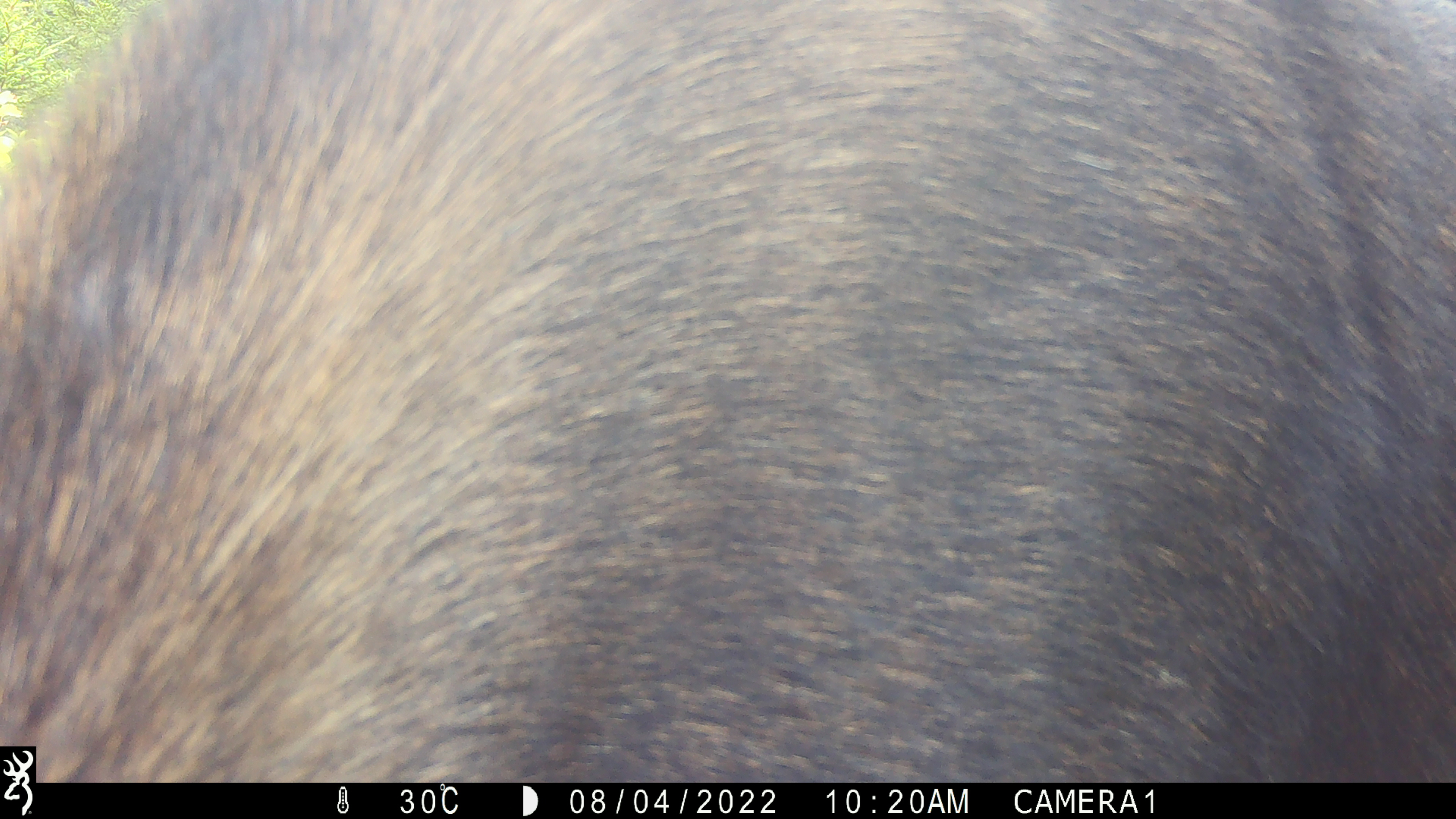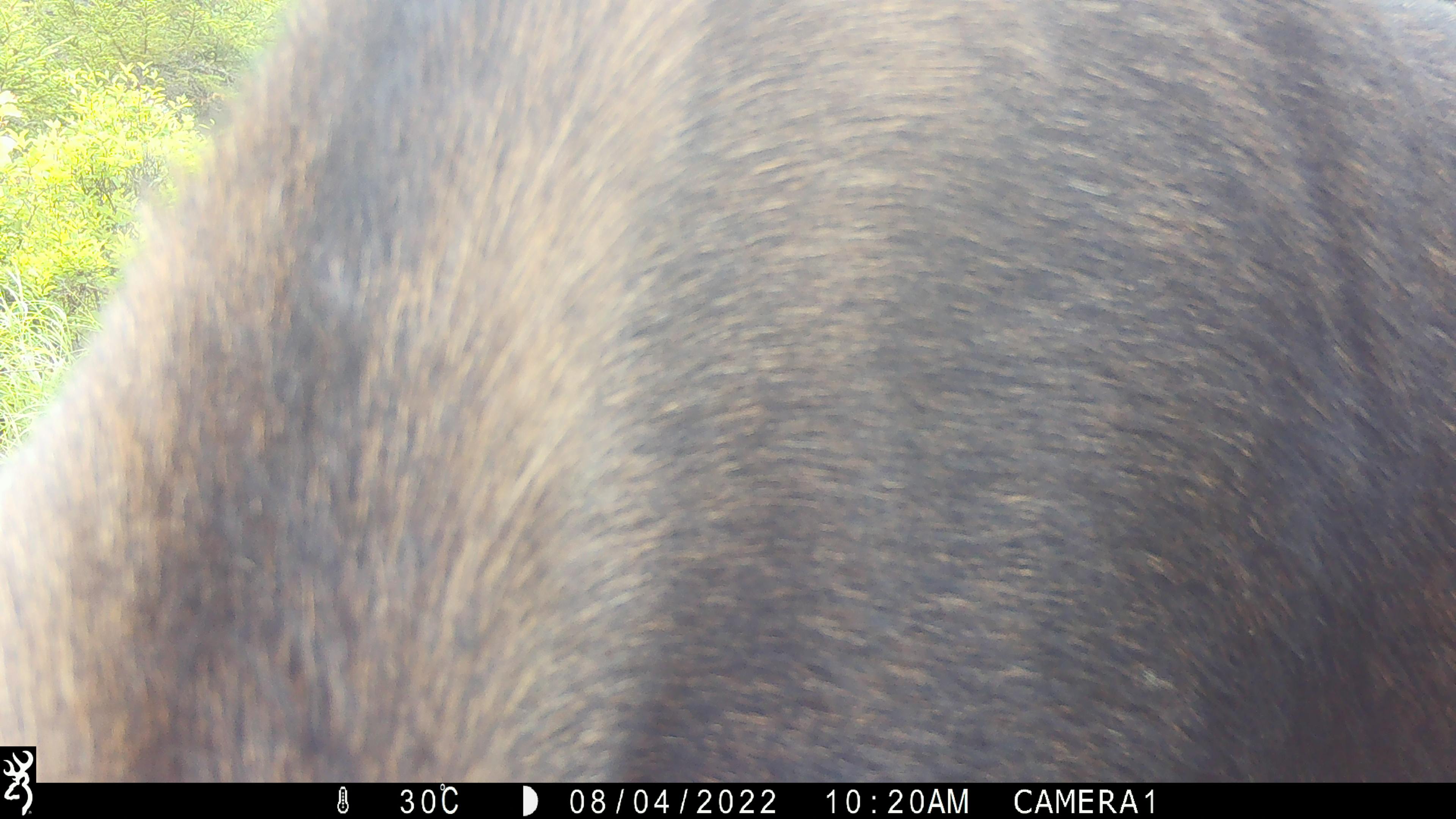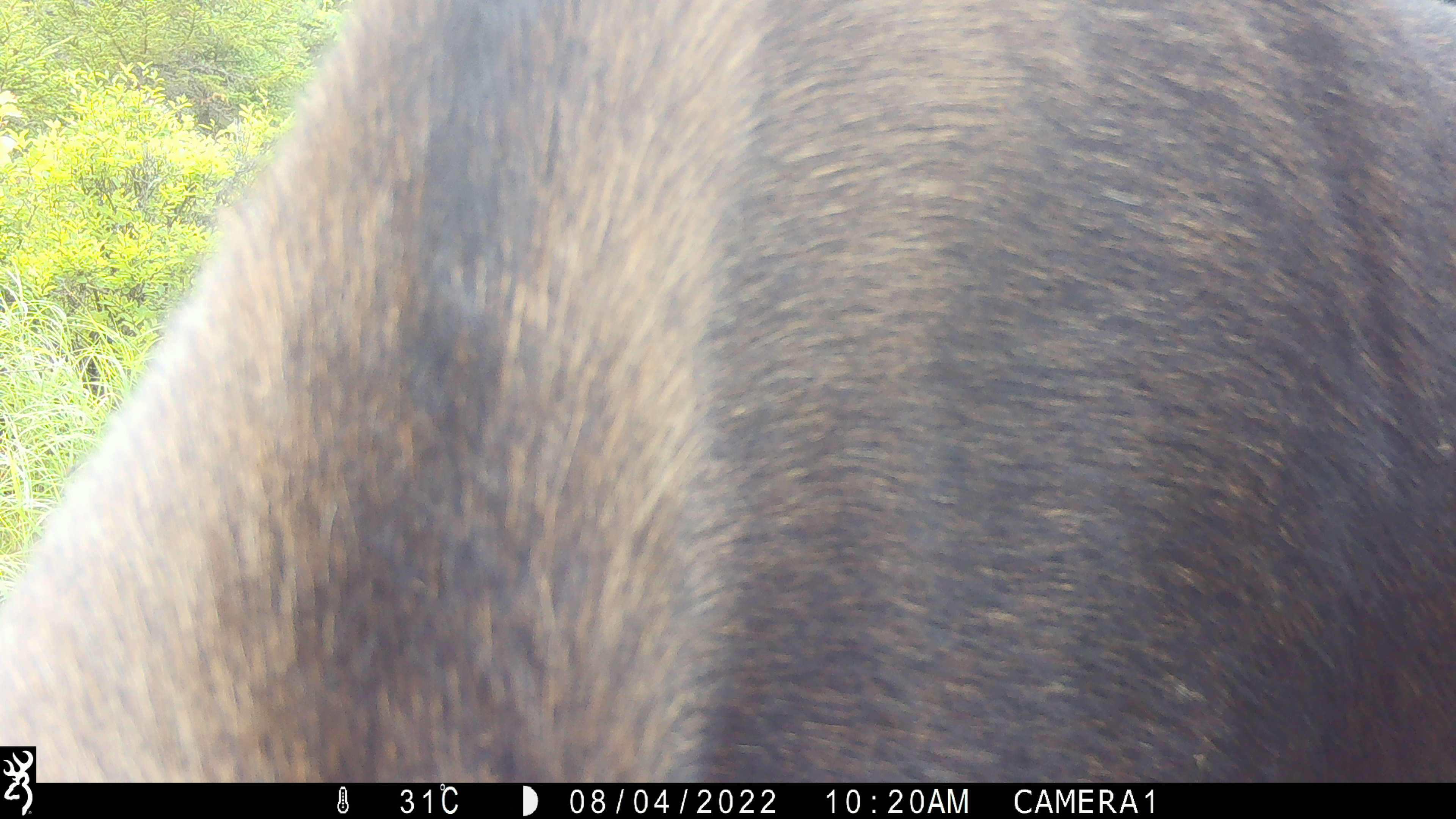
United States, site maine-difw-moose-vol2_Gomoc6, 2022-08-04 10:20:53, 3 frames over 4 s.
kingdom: Animalia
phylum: Chordata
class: Mammalia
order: Artiodactyla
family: Cervidae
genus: Alces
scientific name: Alces alces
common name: moose